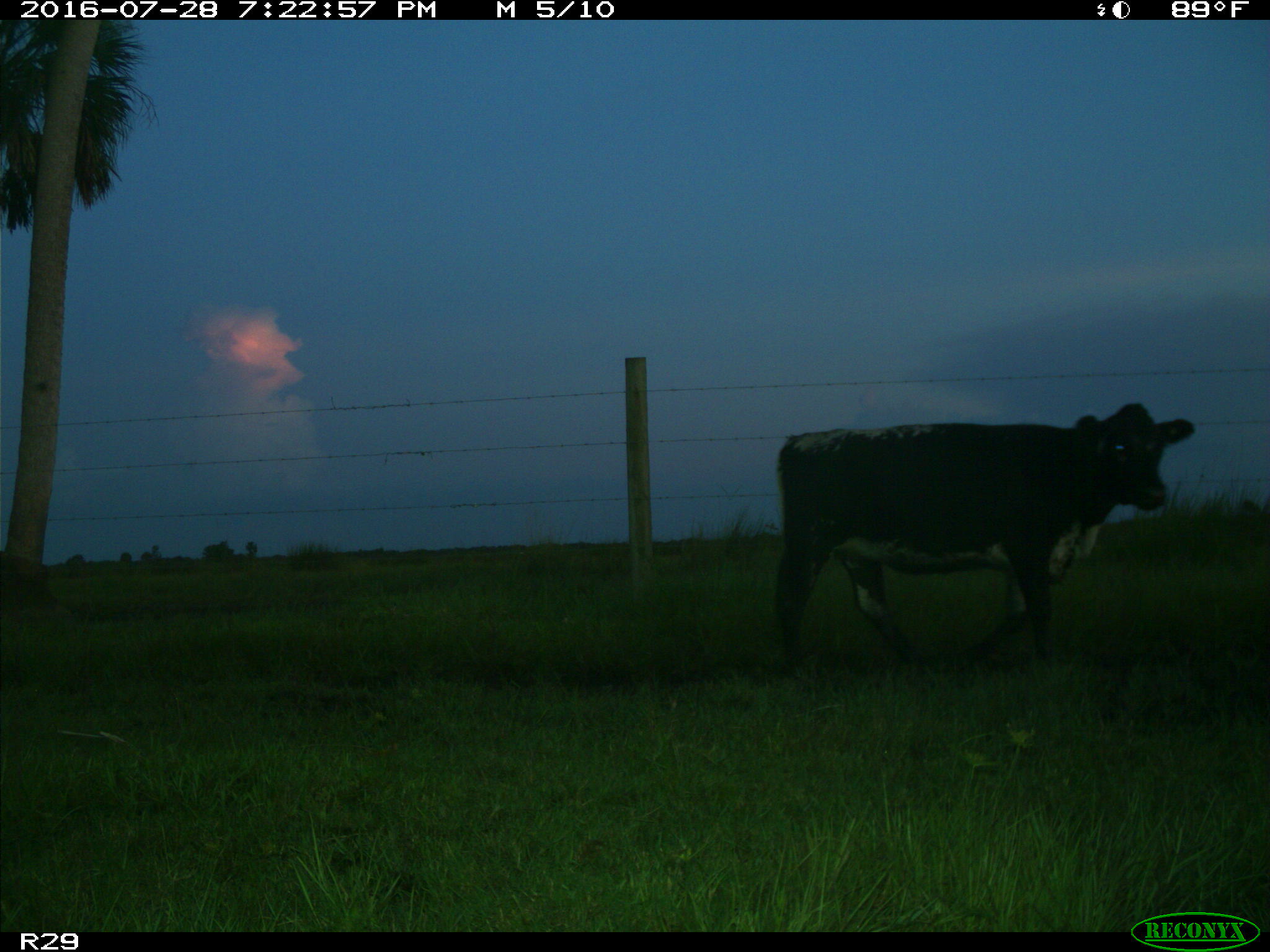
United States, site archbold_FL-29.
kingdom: Animalia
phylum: Chordata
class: Mammalia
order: Artiodactyla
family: Bovidae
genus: Bos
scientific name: Bos taurus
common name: domestic cow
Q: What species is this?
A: Bos taurus (domestic cow).